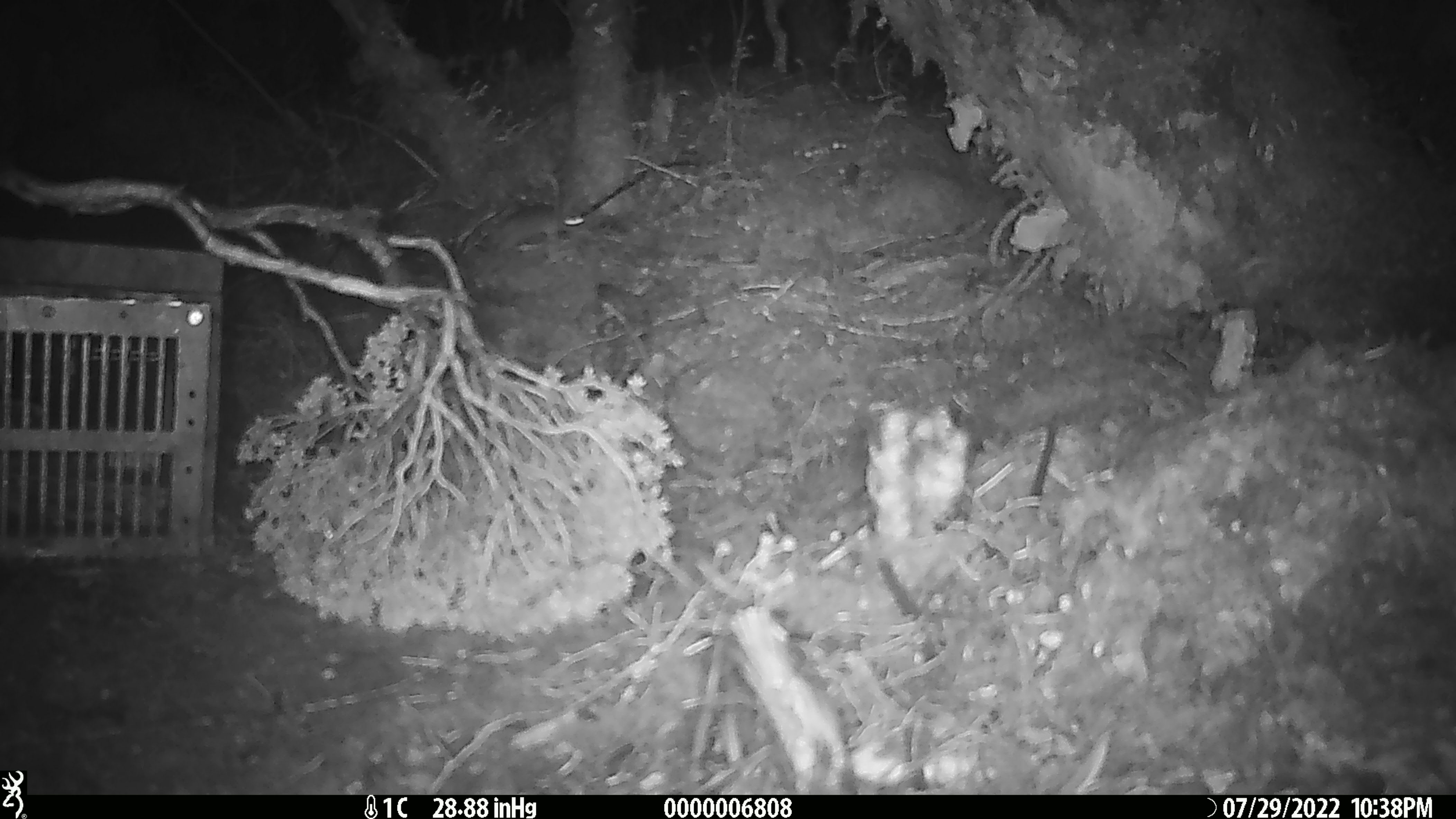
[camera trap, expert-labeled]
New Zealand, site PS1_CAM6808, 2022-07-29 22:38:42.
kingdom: Animalia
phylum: Chordata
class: Mammalia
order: Rodentia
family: Muridae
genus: Mus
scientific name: Mus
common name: mouse